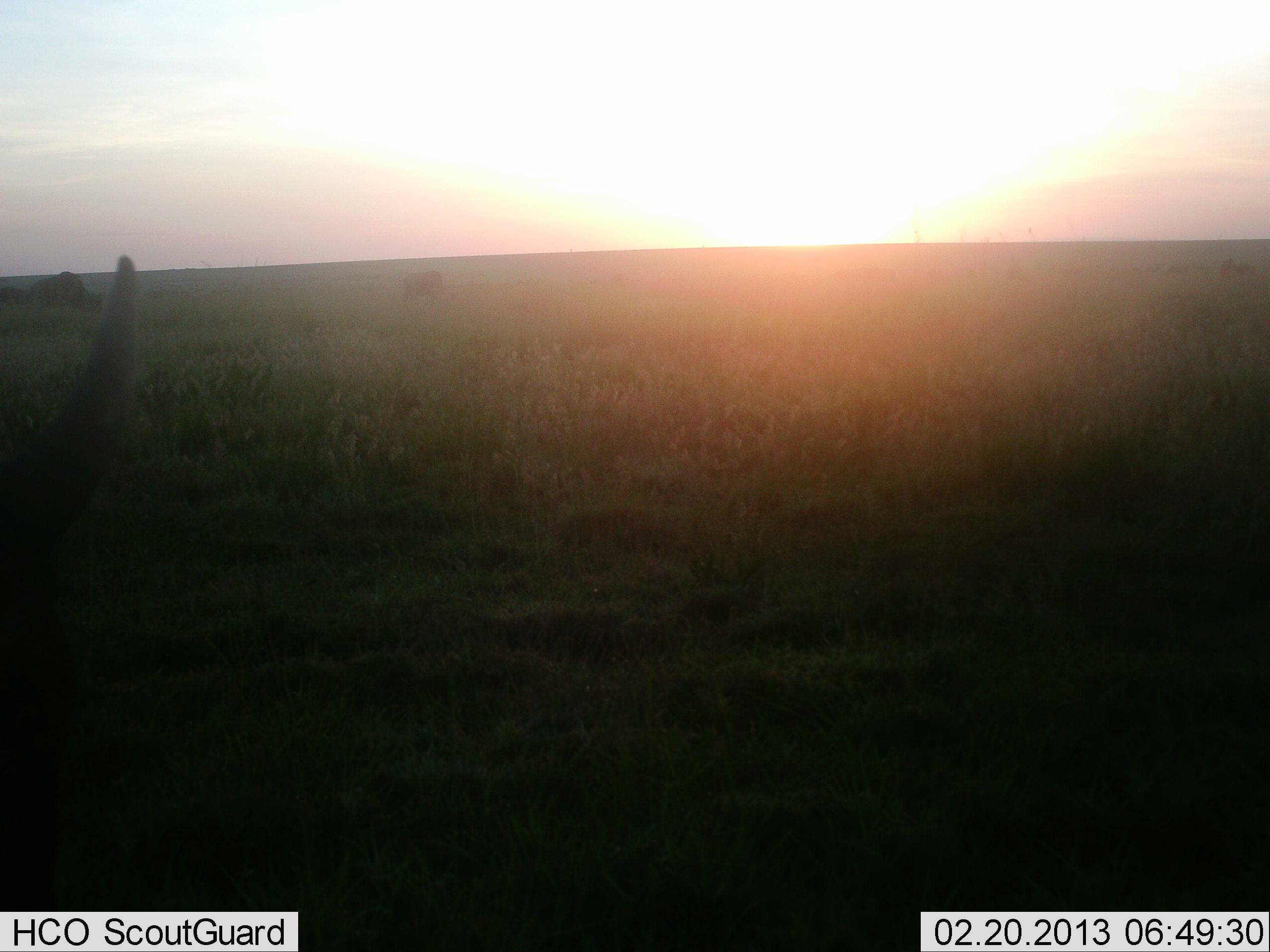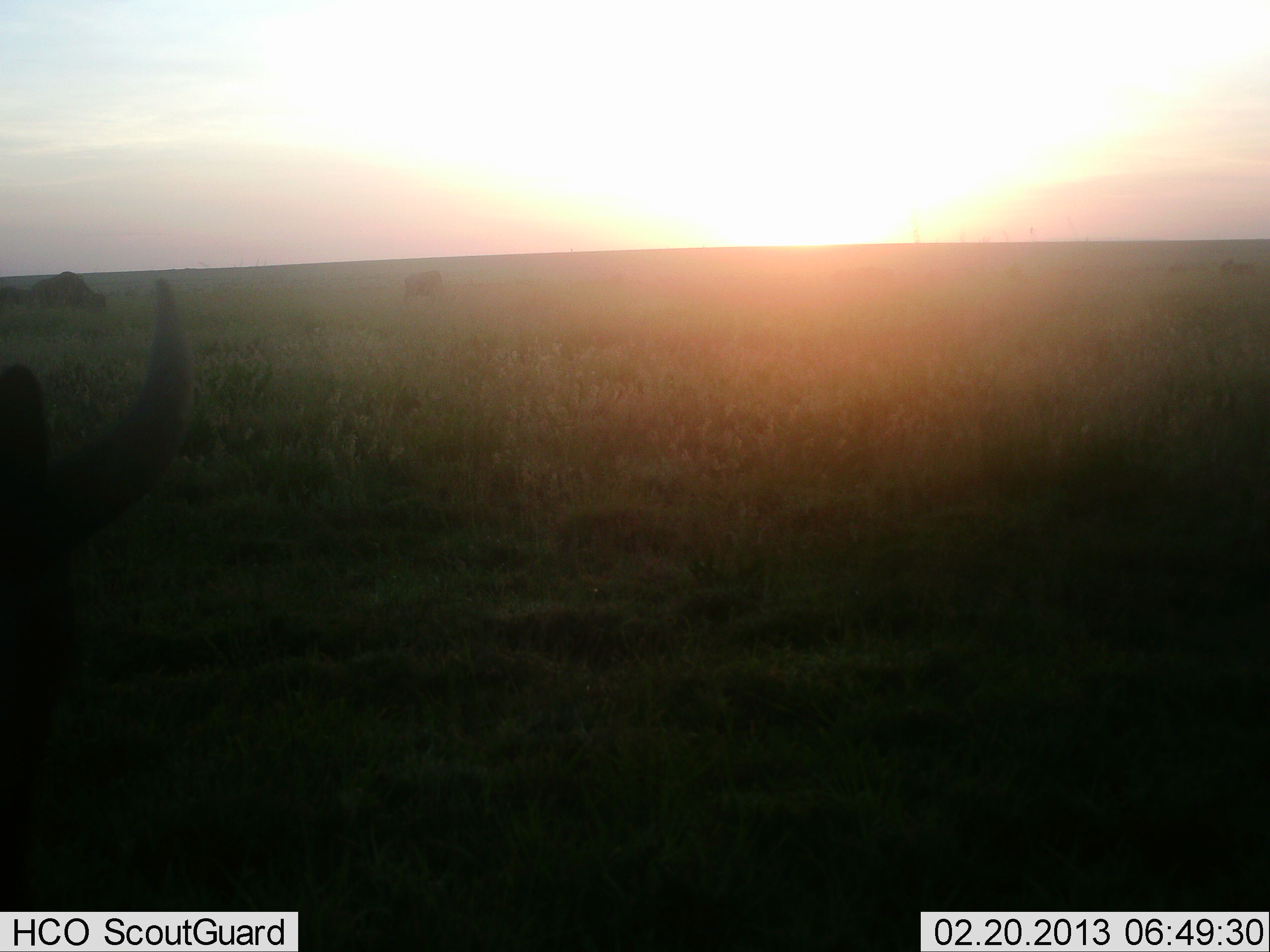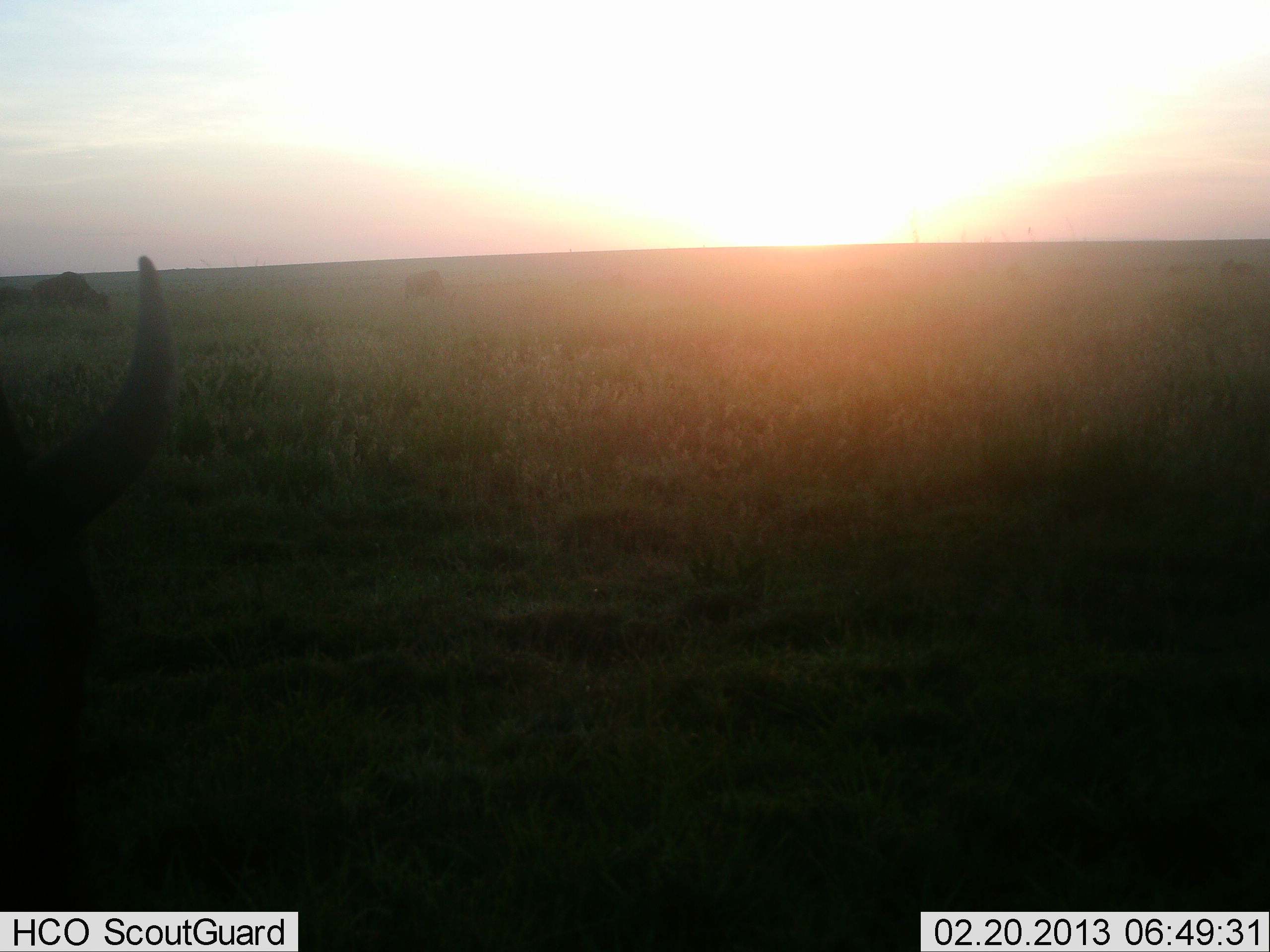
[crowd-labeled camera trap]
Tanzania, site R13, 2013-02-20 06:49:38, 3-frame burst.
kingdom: Animalia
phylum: Chordata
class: Mammalia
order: Artiodactyla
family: Bovidae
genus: Connochaetes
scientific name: Connochaetes taurinus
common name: blue wildebeest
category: wildebeest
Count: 3.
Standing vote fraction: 76%.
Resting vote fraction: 10%.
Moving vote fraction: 14%.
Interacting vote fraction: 0%.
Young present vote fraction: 5%.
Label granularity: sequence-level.